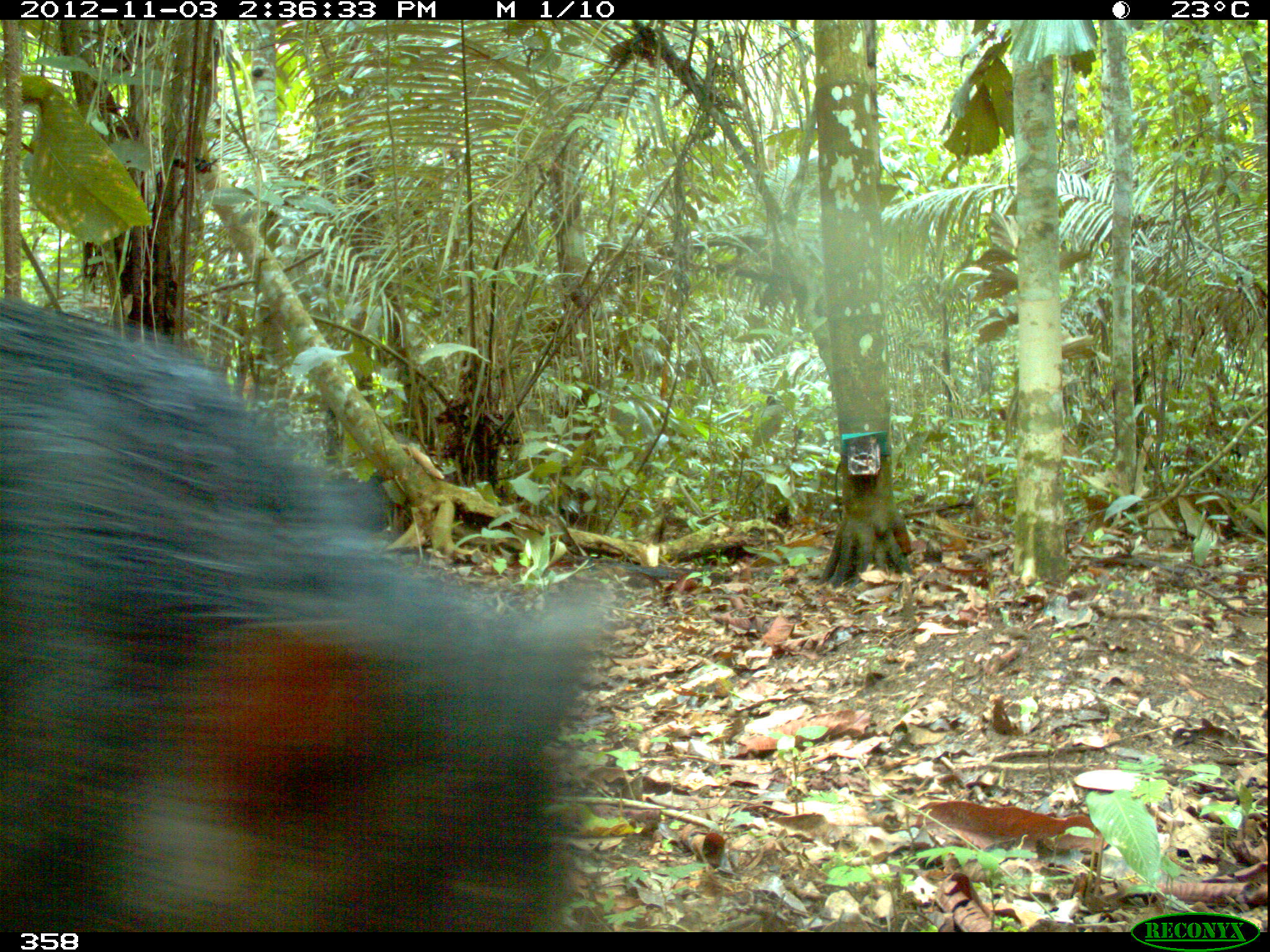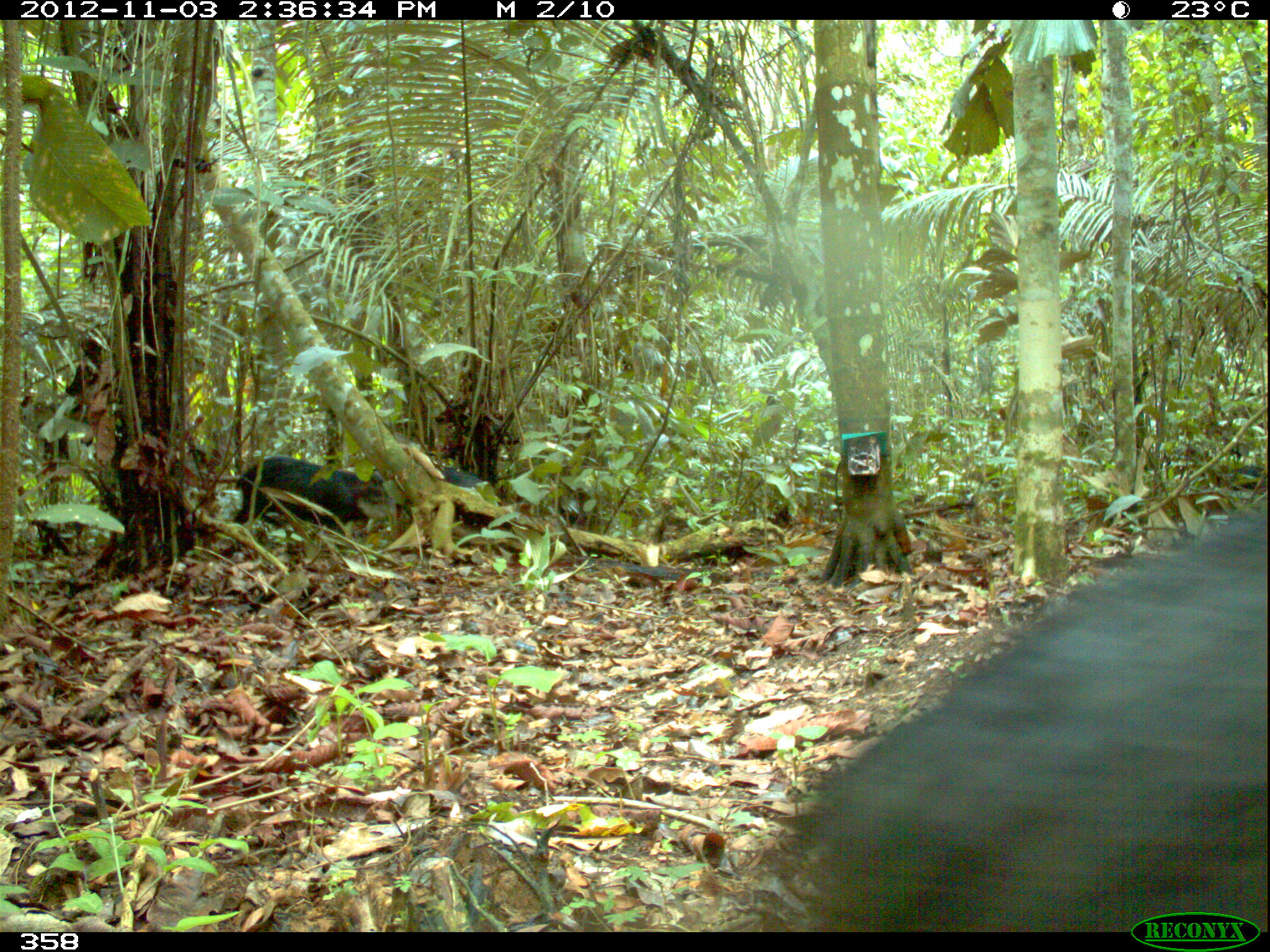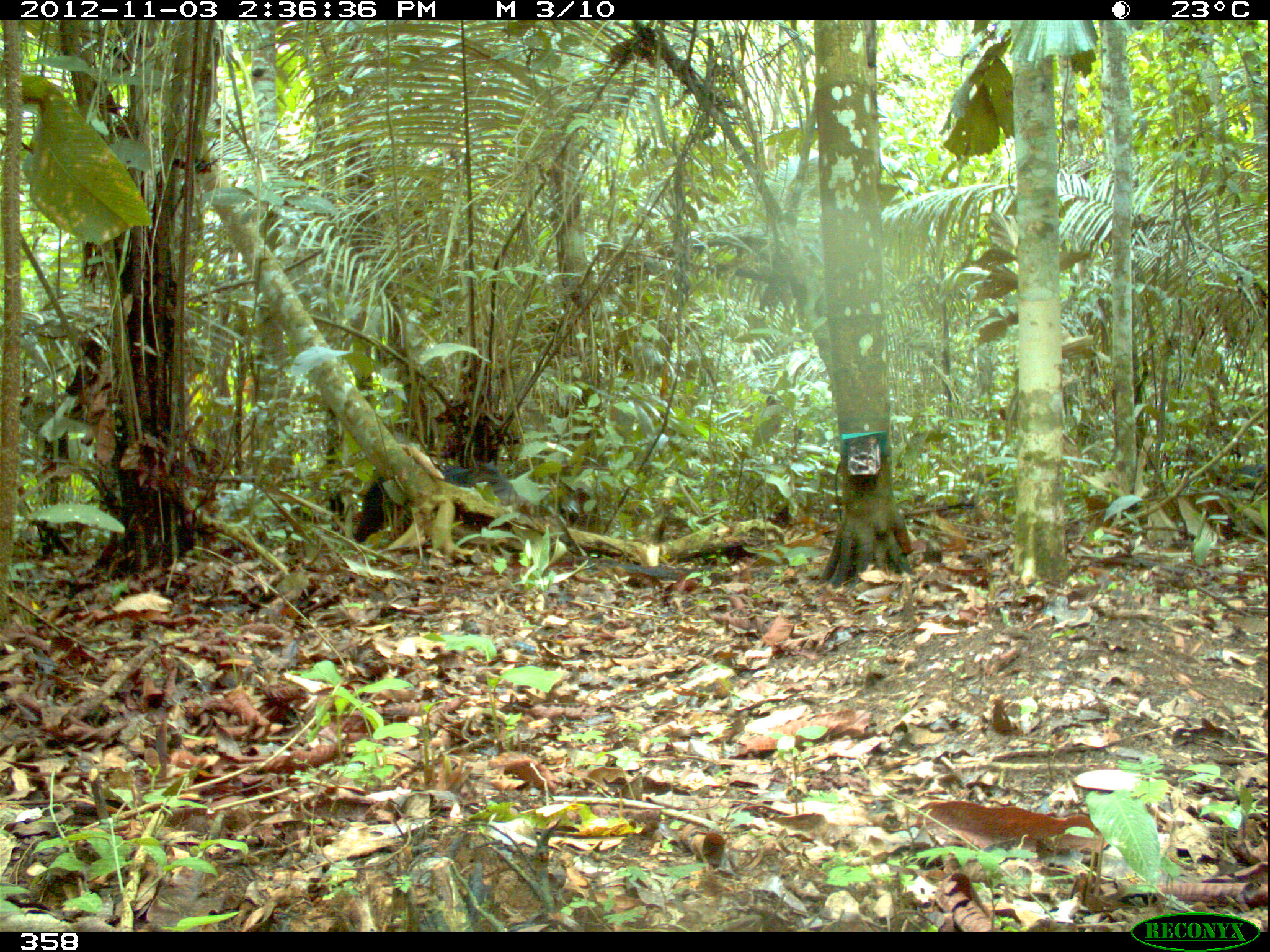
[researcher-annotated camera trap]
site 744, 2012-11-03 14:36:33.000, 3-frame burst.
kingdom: Animalia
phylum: Chordata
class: Mammalia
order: Artiodactyla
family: Tayassuidae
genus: Tayassu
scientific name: Tayassu pecari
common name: white-lipped peccary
Tayassu pecari (white-lipped peccary).